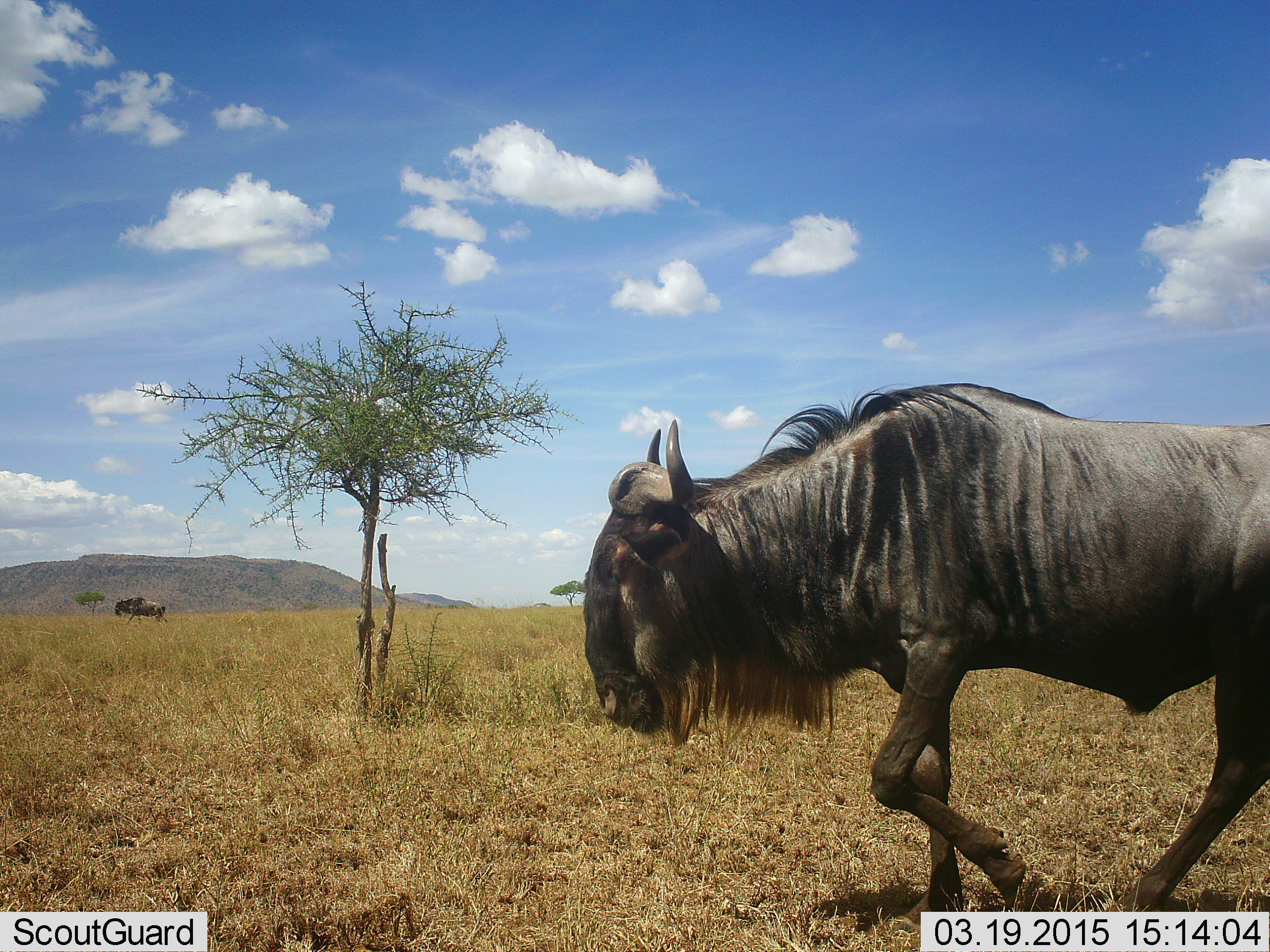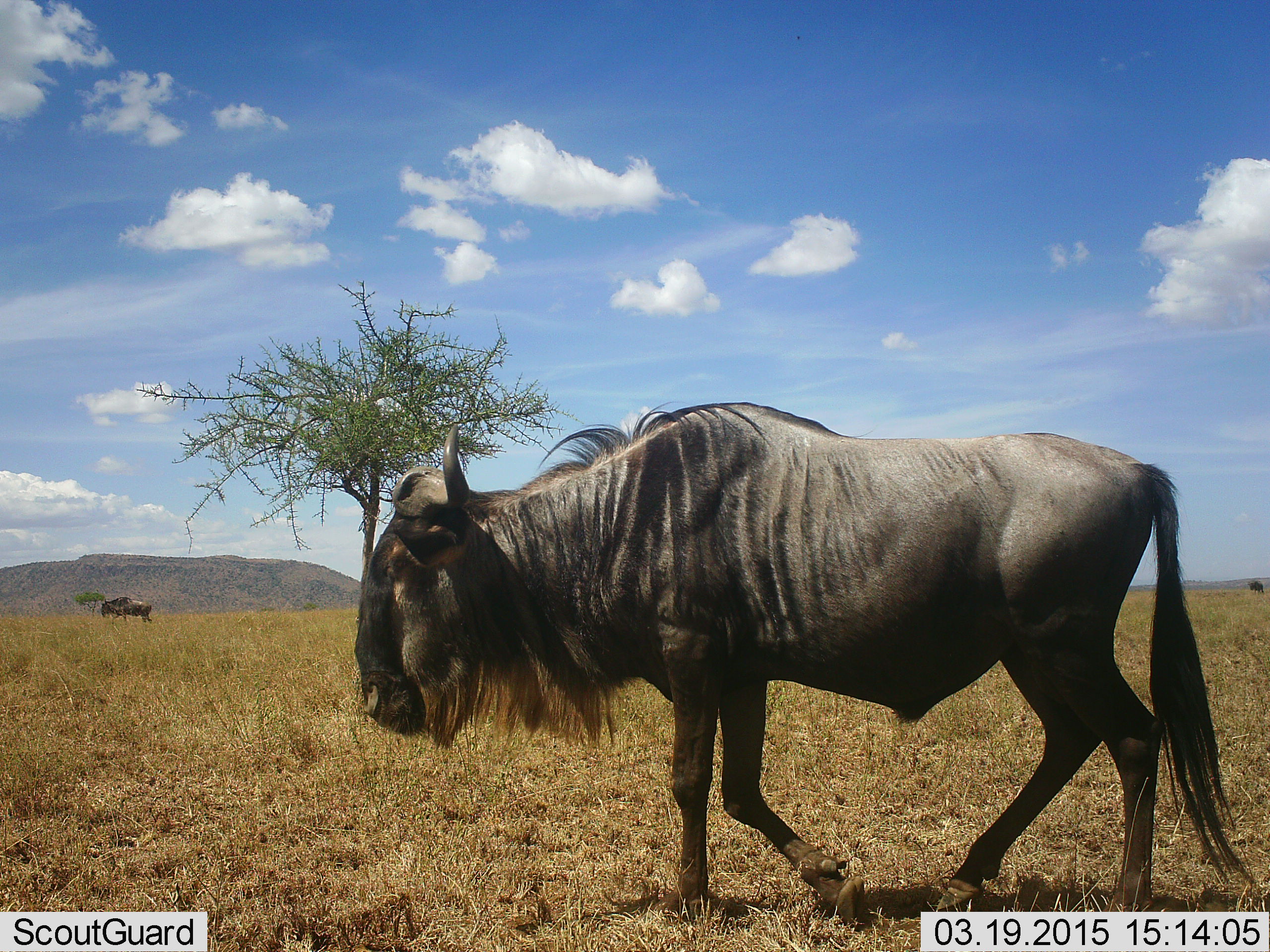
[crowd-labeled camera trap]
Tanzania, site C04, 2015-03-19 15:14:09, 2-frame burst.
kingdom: Animalia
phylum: Chordata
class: Mammalia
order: Artiodactyla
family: Bovidae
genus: Connochaetes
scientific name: Connochaetes taurinus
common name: blue wildebeest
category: wildebeest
Wildebeest (blue wildebeest) (Connochaetes taurinus), count 2. Behavior (volunteer vote fractions): standing 20%, resting 0%, moving 100%, interacting 0%. Young present (vote fraction): 0%. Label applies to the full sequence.